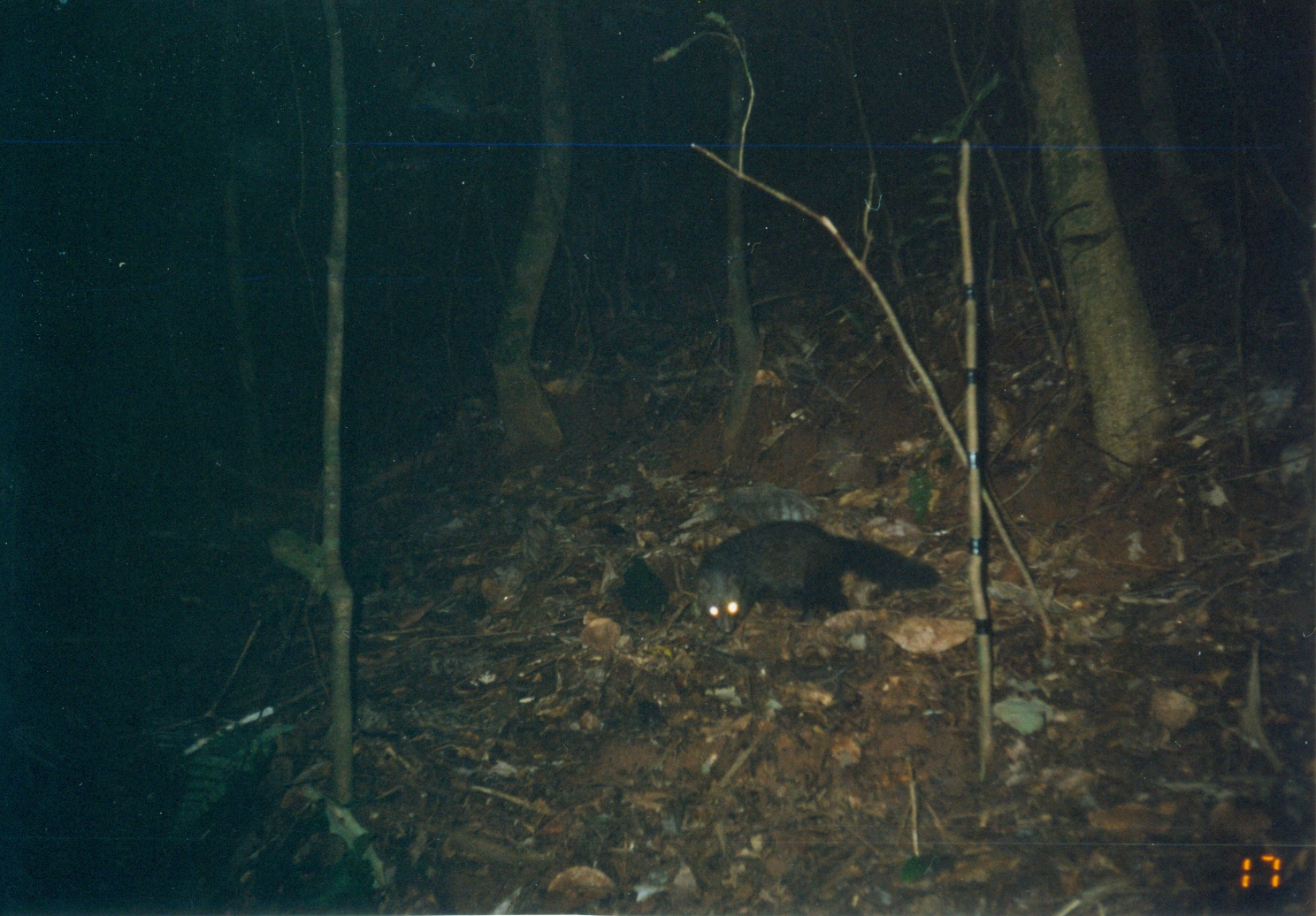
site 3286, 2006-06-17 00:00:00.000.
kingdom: Animalia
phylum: Chordata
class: Mammalia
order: Carnivora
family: Herpestidae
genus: Bdeogale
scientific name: Bdeogale crassicauda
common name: bushy-tailed mongoose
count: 1